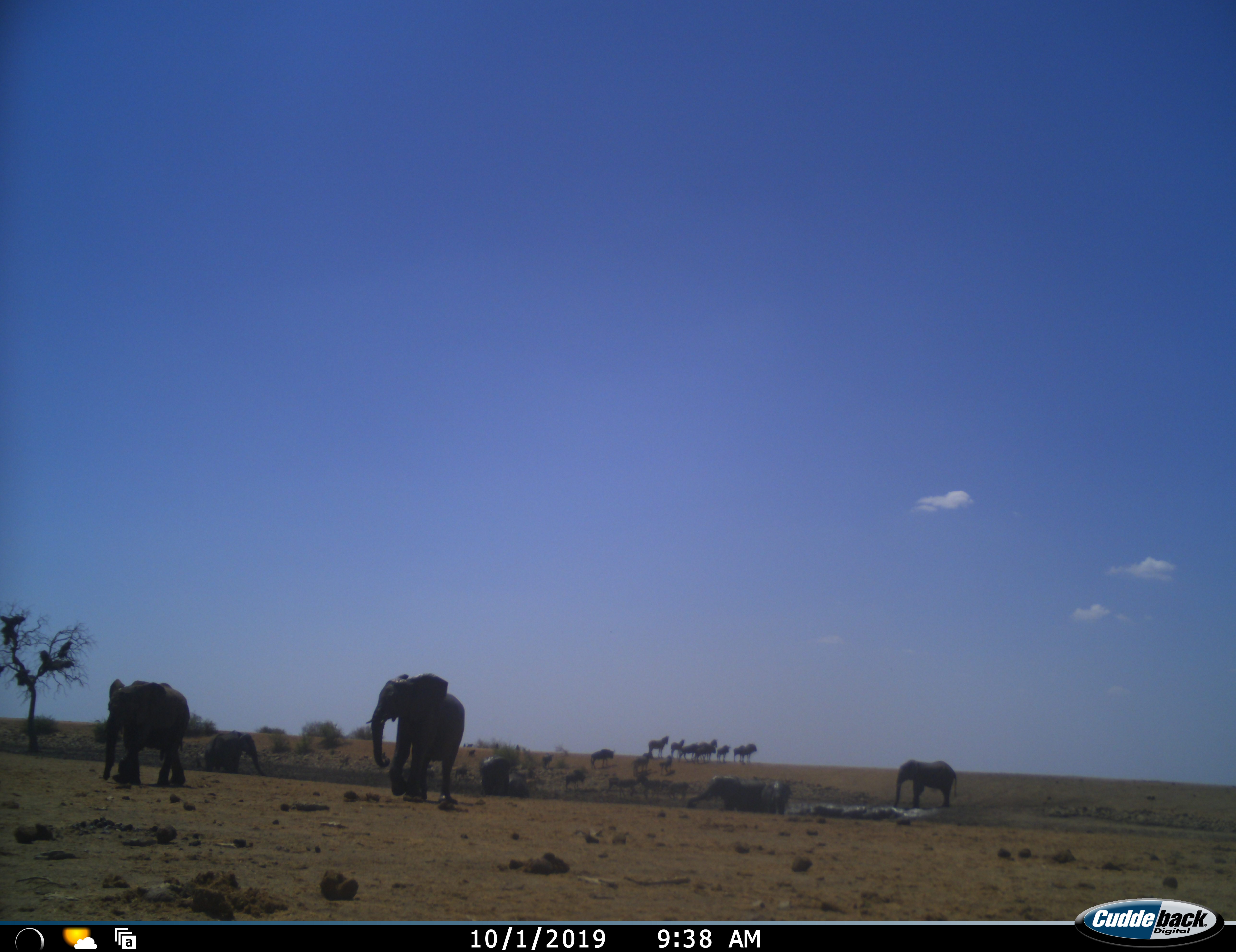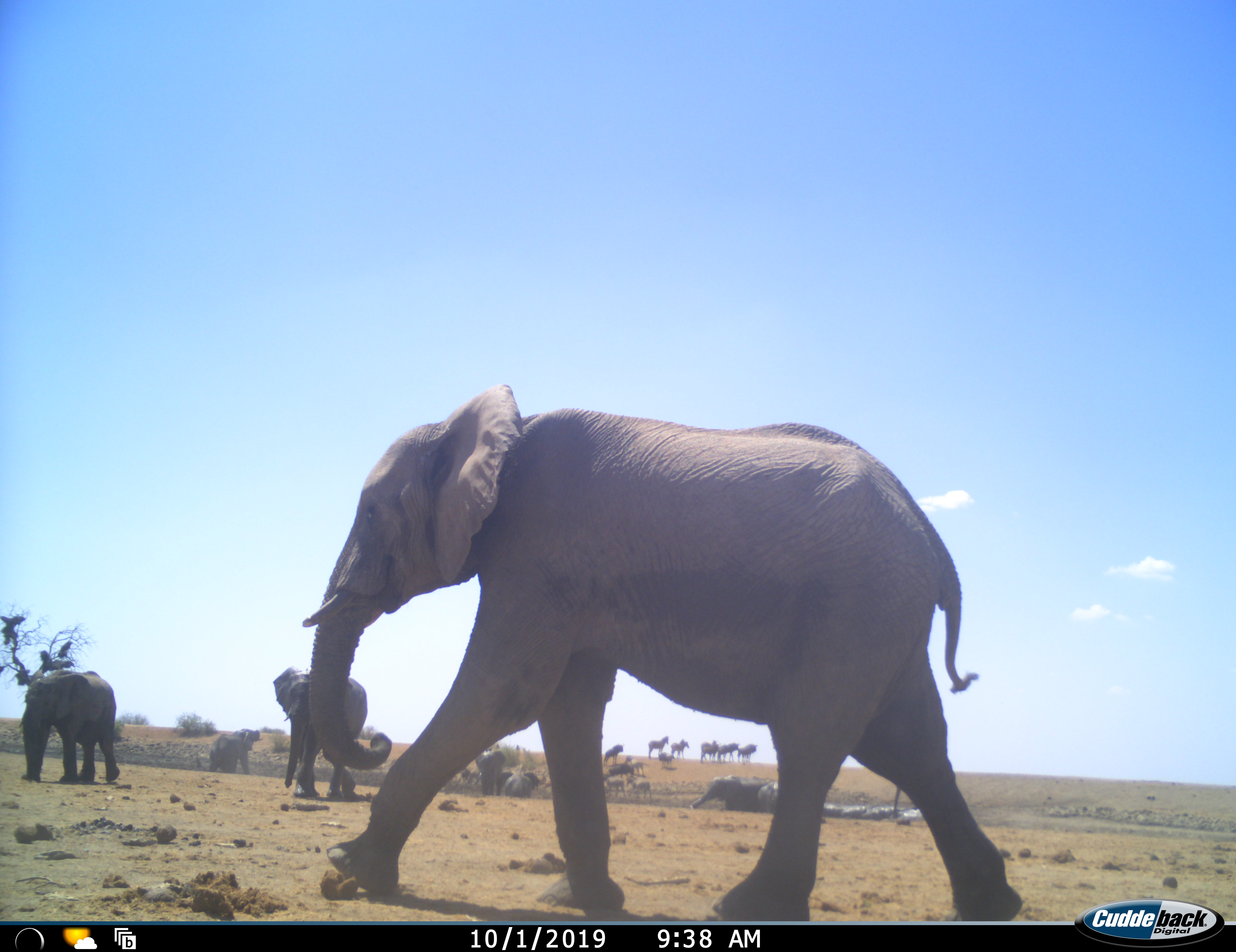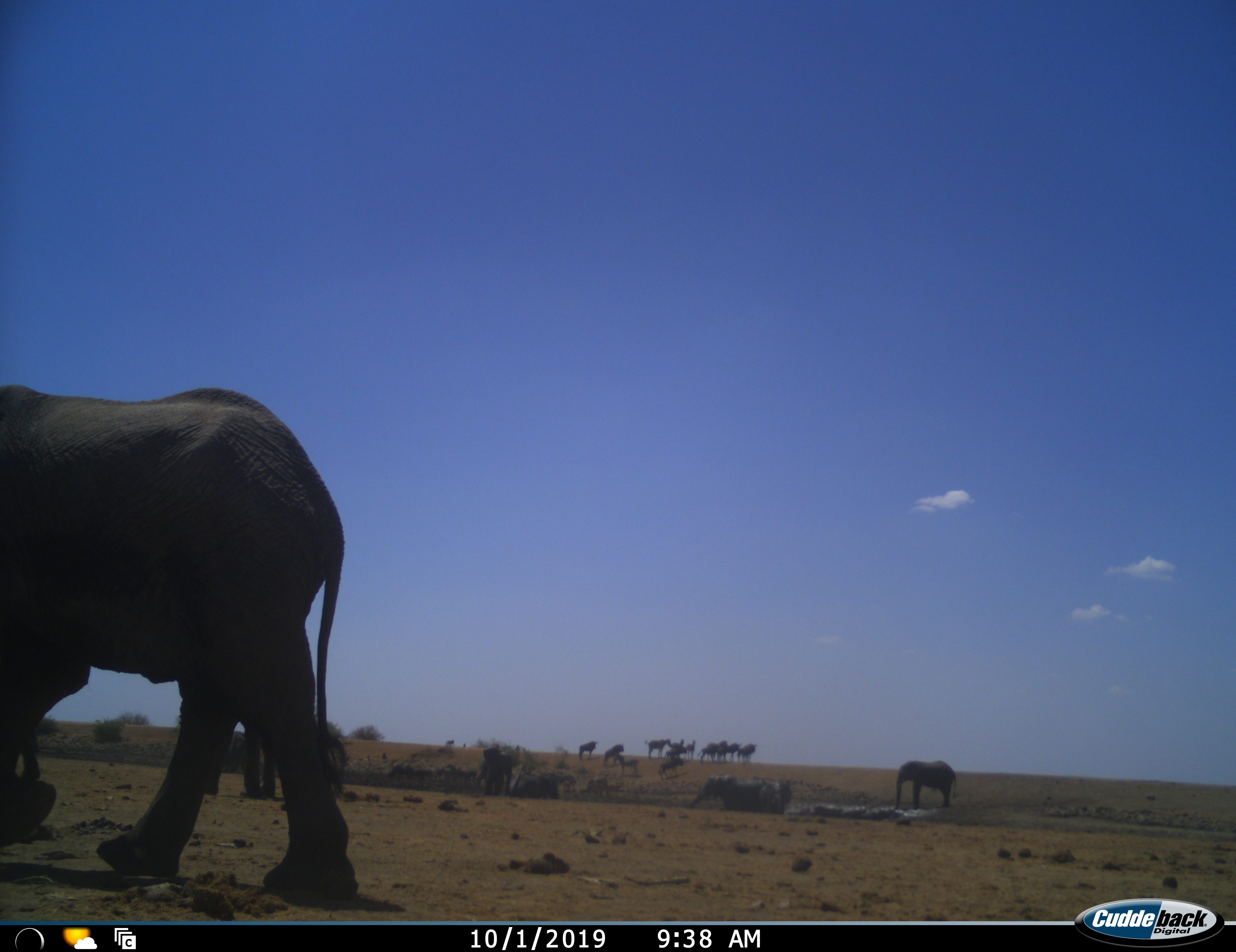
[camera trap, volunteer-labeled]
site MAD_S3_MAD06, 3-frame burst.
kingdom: Animalia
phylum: Chordata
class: Mammalia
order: Proboscidea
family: Elephantidae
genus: Loxodonta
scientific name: Loxodonta africana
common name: african bush elephant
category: elephant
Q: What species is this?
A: Elephant (african bush elephant) (Loxodonta africana).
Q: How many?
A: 7.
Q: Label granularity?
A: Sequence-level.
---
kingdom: Animalia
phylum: Chordata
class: Mammalia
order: Perissodactyla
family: Equidae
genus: Equus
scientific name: Equus quagga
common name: plains zebra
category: zebraplains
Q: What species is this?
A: Zebraplains (plains zebra) (Equus quagga).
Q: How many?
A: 7.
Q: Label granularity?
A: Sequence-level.